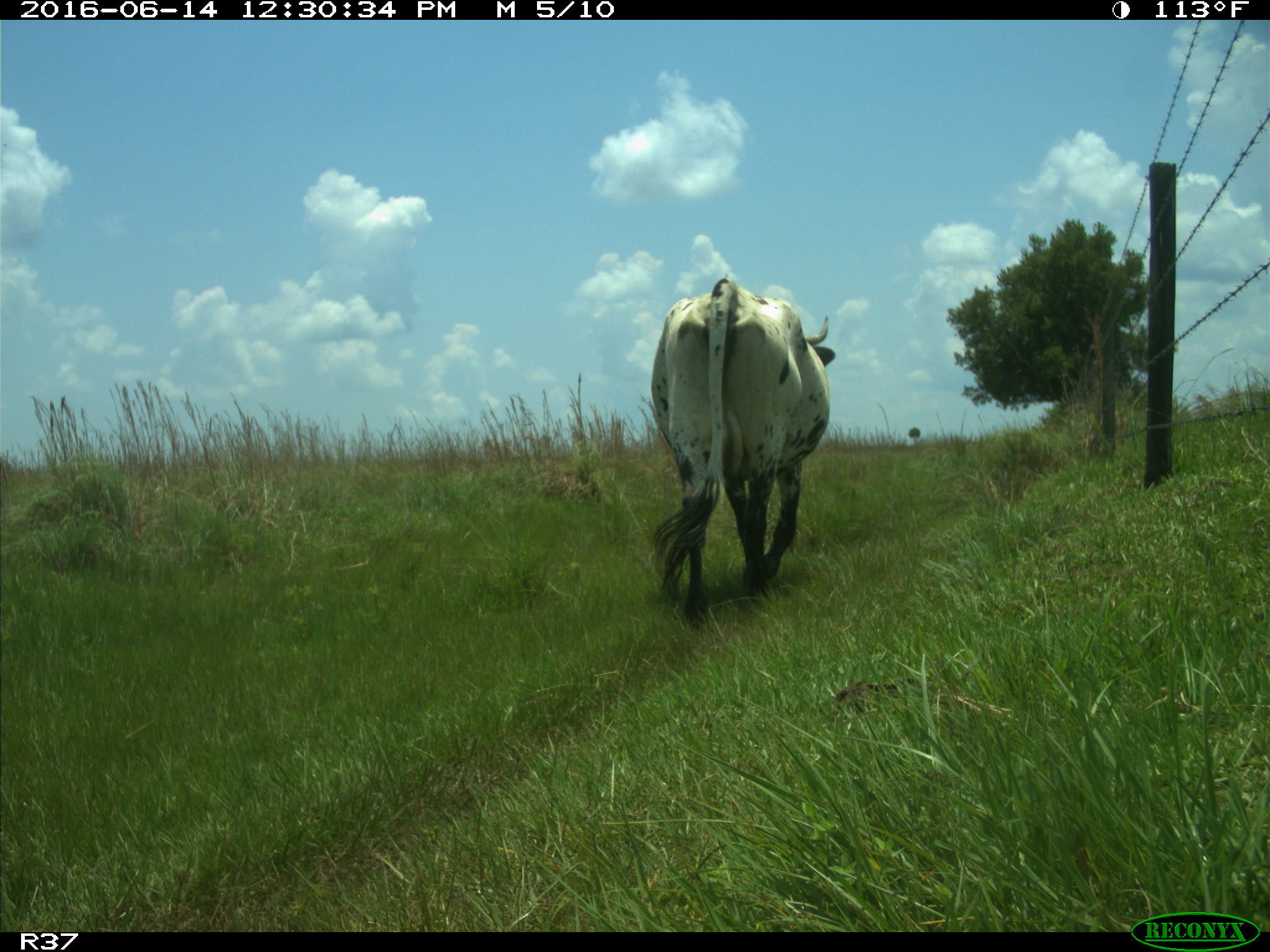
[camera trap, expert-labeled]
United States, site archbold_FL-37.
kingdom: Animalia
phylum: Chordata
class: Mammalia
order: Artiodactyla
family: Bovidae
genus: Bos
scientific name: Bos taurus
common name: domestic cow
Bos taurus (domestic cow).